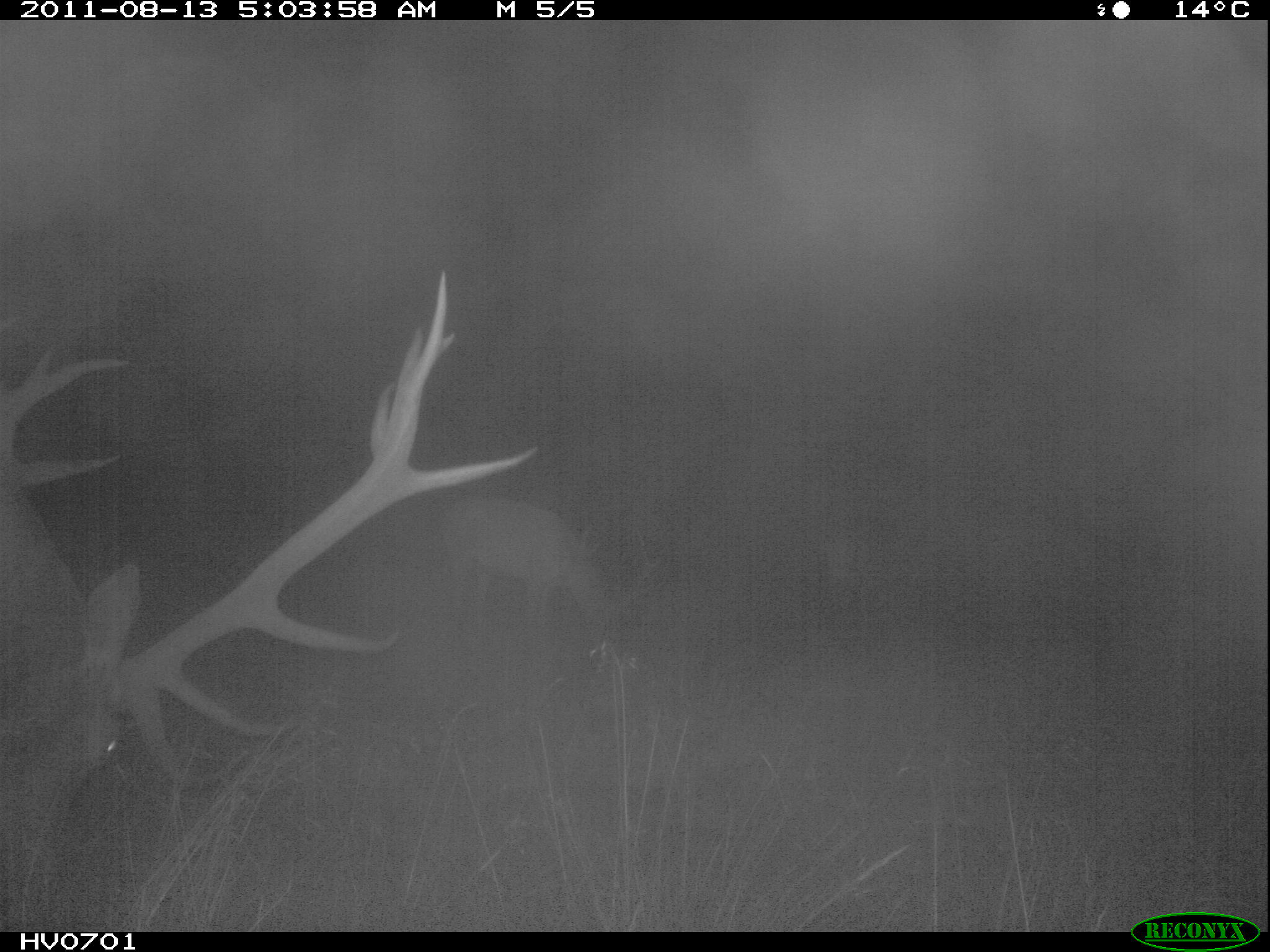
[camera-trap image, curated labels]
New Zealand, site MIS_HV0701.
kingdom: Animalia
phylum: Chordata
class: Mammalia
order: Artiodactyla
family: Cervidae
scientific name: Cervidae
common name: deer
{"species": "deer (Cervidae)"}